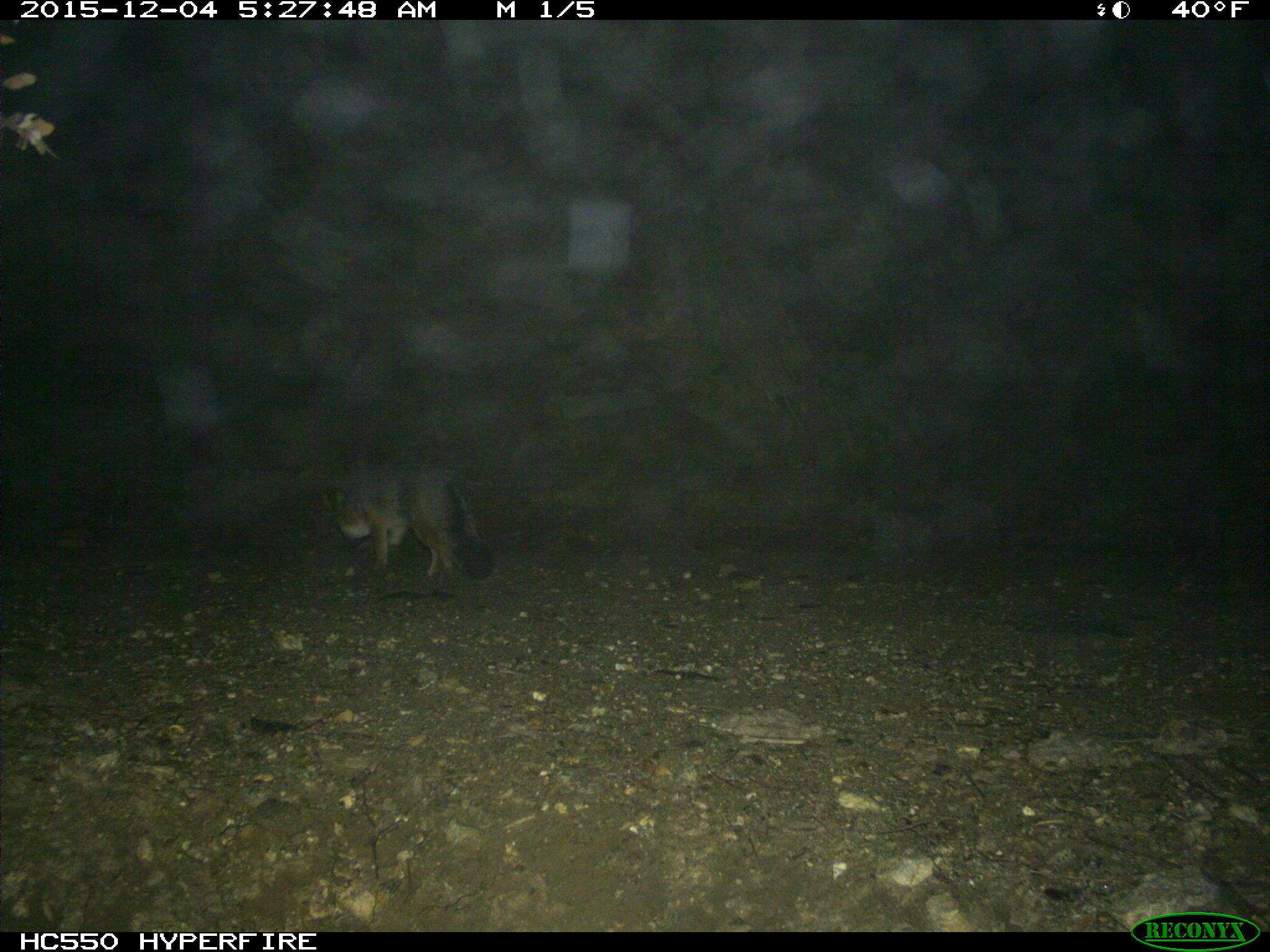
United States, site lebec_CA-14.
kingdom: Animalia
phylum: Chordata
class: Mammalia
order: Carnivora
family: Canidae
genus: Urocyon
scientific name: Urocyon cinereoargenteus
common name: gray fox